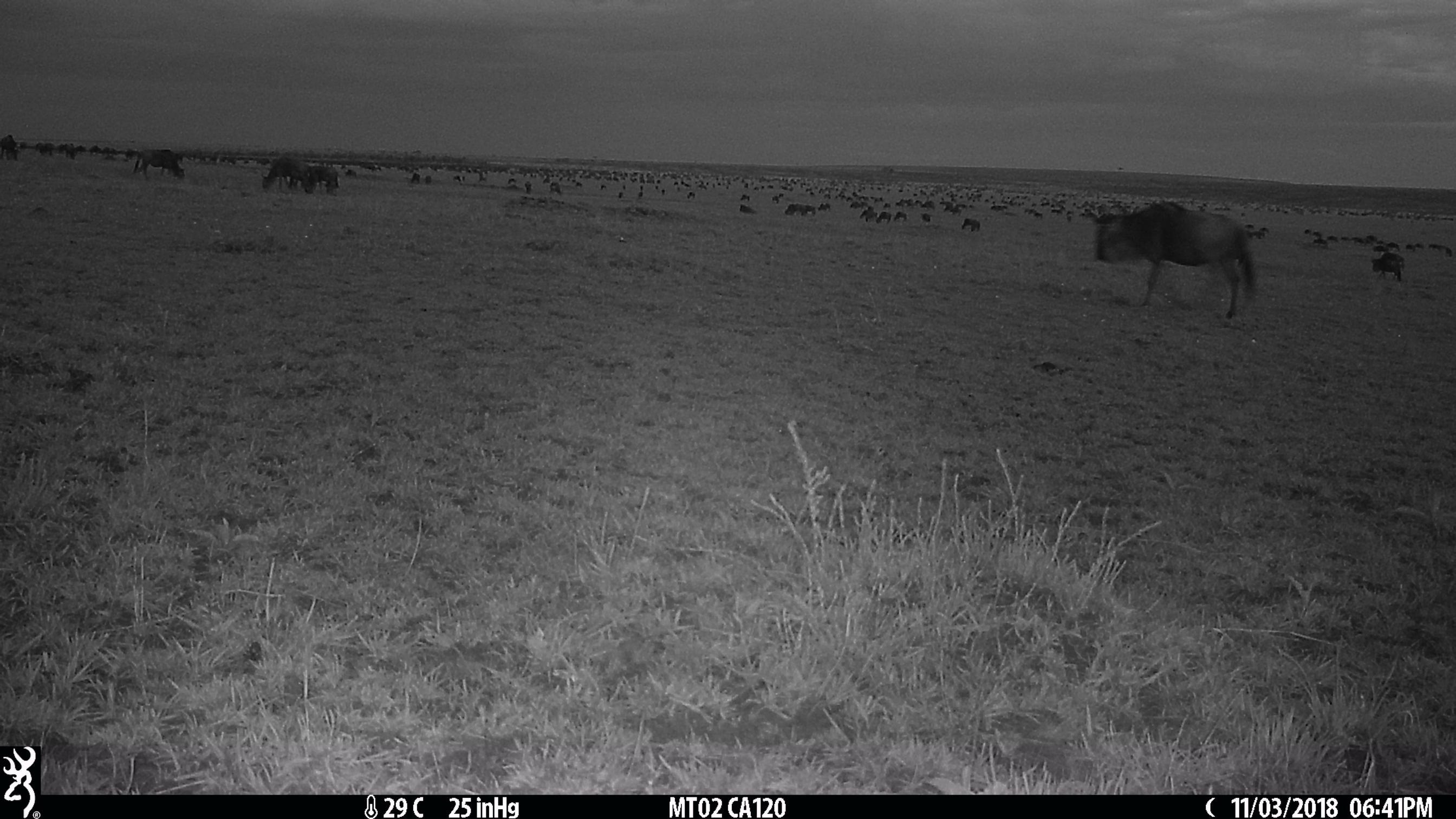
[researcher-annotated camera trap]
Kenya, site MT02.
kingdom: Animalia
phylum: Chordata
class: Mammalia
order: Artiodactyla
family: Bovidae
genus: Connochaetes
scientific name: Connochaetes taurinus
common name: blue wildebeest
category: wildebeest